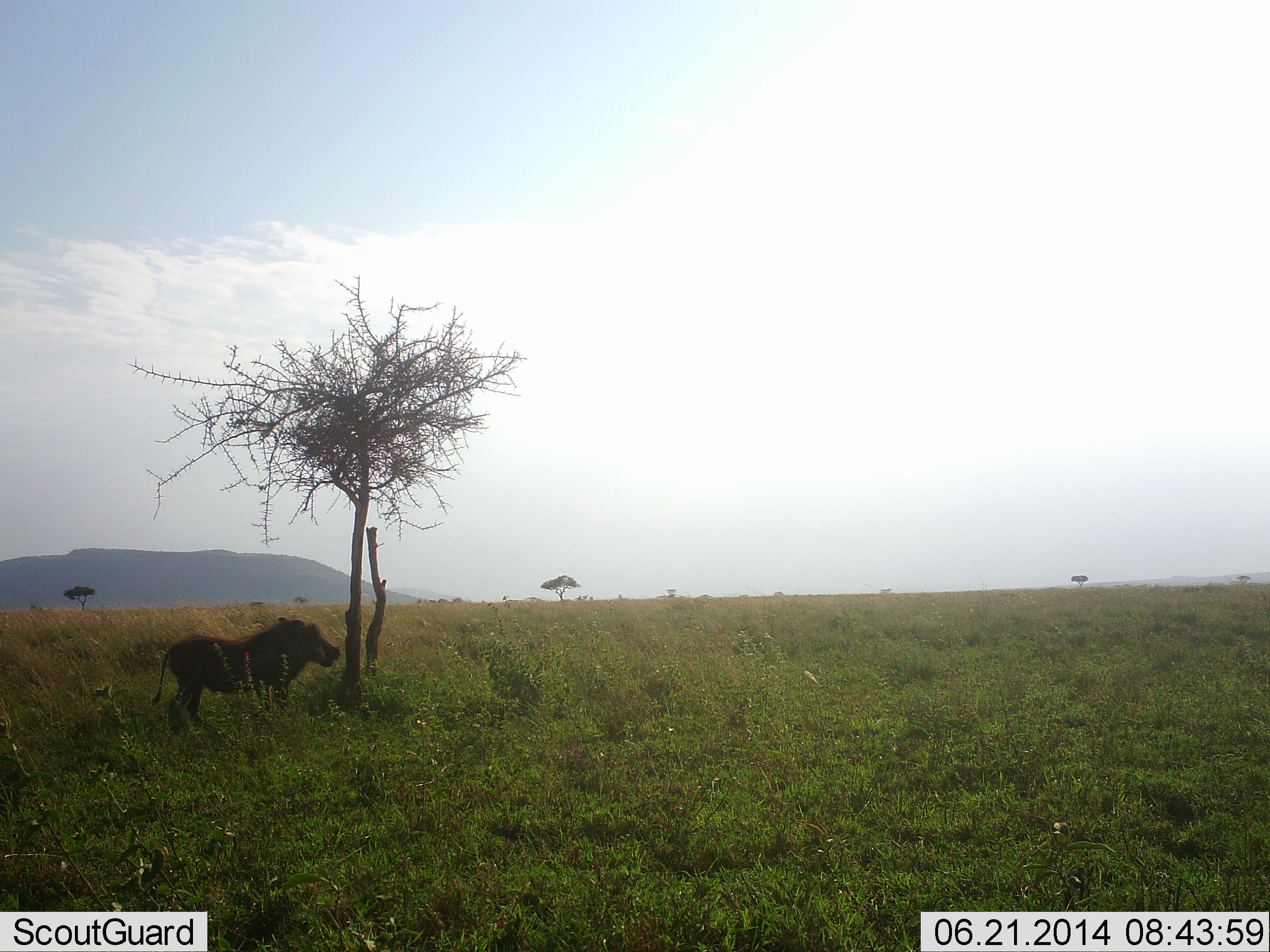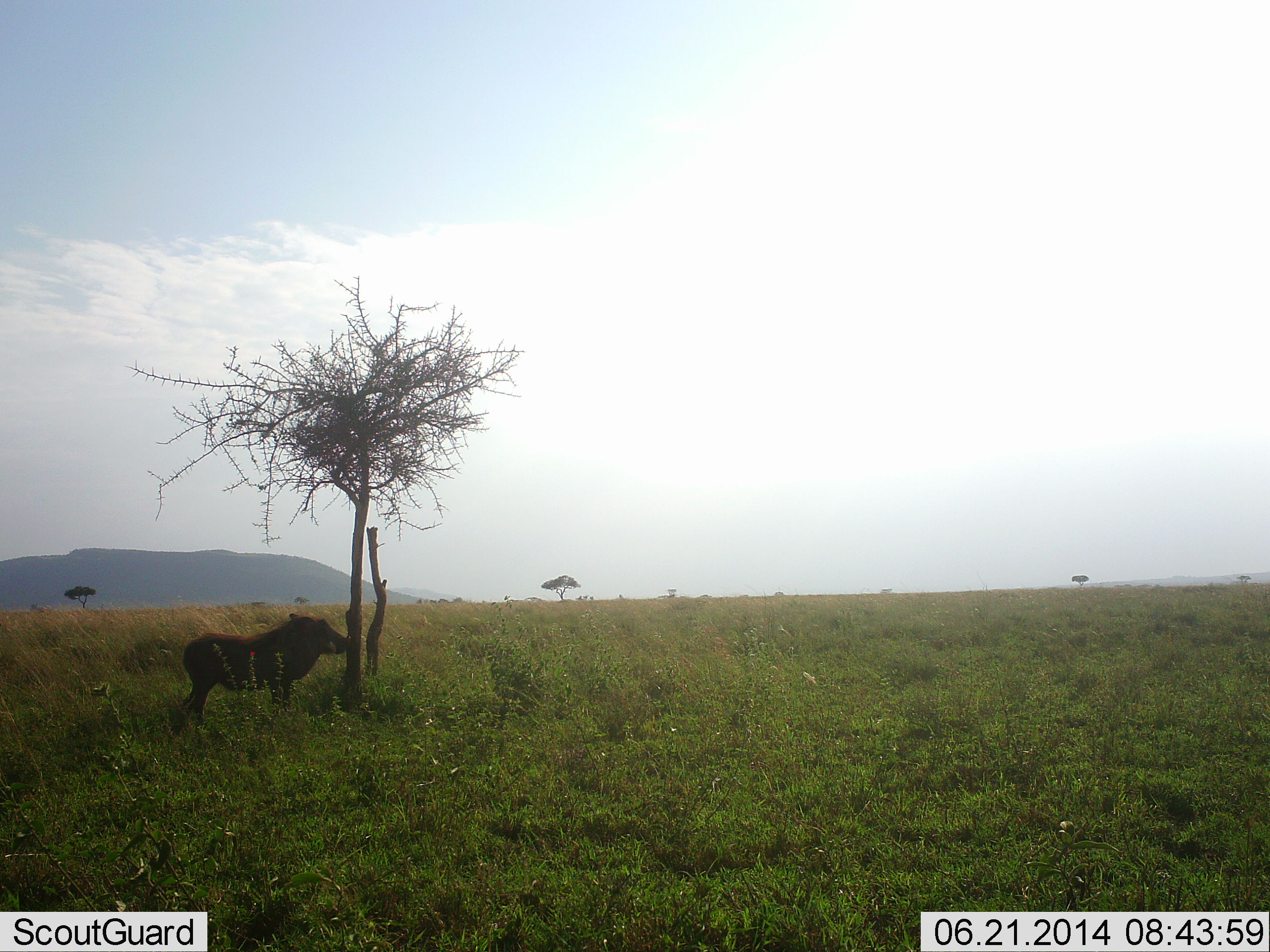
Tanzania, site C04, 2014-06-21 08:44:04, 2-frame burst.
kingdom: Animalia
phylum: Chordata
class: Mammalia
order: Artiodactyla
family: Suidae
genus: Phacochoerus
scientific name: Phacochoerus africanus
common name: warthog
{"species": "warthog (Phacochoerus africanus)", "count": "1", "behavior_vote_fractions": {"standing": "100%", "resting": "0%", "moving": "0%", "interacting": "0%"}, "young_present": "0%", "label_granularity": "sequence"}